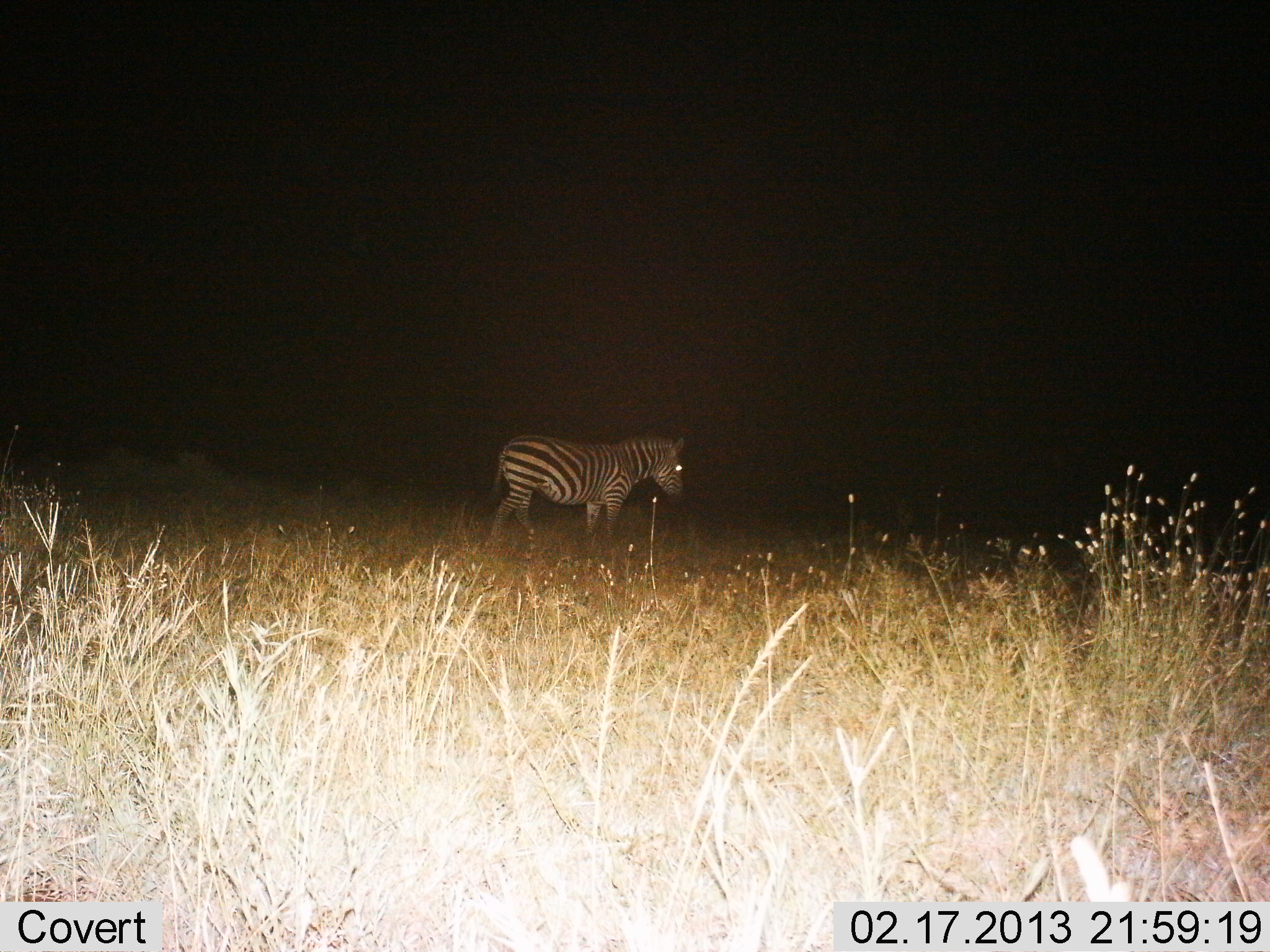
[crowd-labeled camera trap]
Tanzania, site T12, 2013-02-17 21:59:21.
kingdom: Animalia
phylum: Chordata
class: Mammalia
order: Perissodactyla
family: Equidae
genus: Equus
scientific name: Equus quagga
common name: plains zebra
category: zebra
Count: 1.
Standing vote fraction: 69%.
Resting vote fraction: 3%.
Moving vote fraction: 31%.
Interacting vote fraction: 0%.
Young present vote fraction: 0%.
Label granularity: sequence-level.